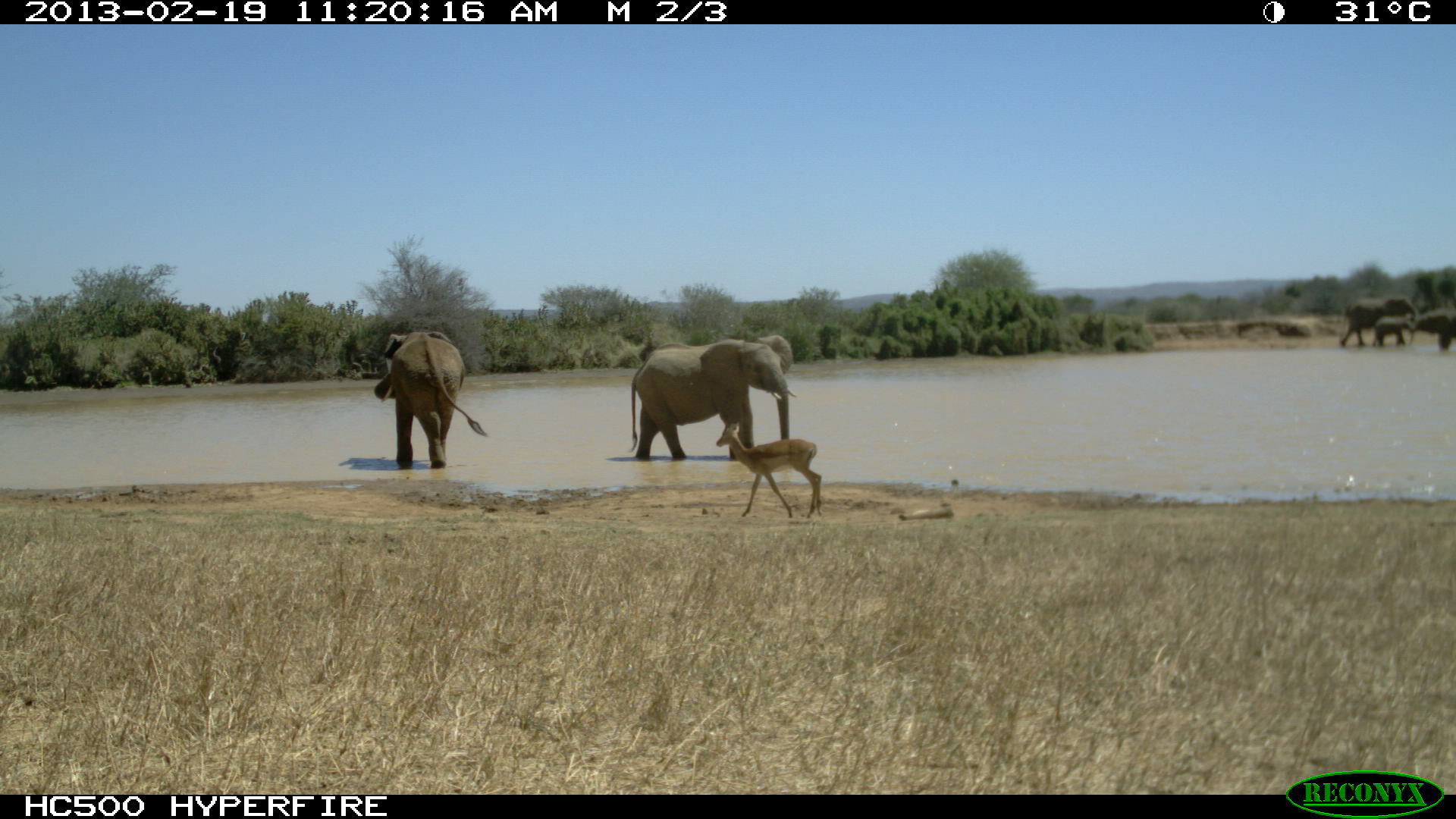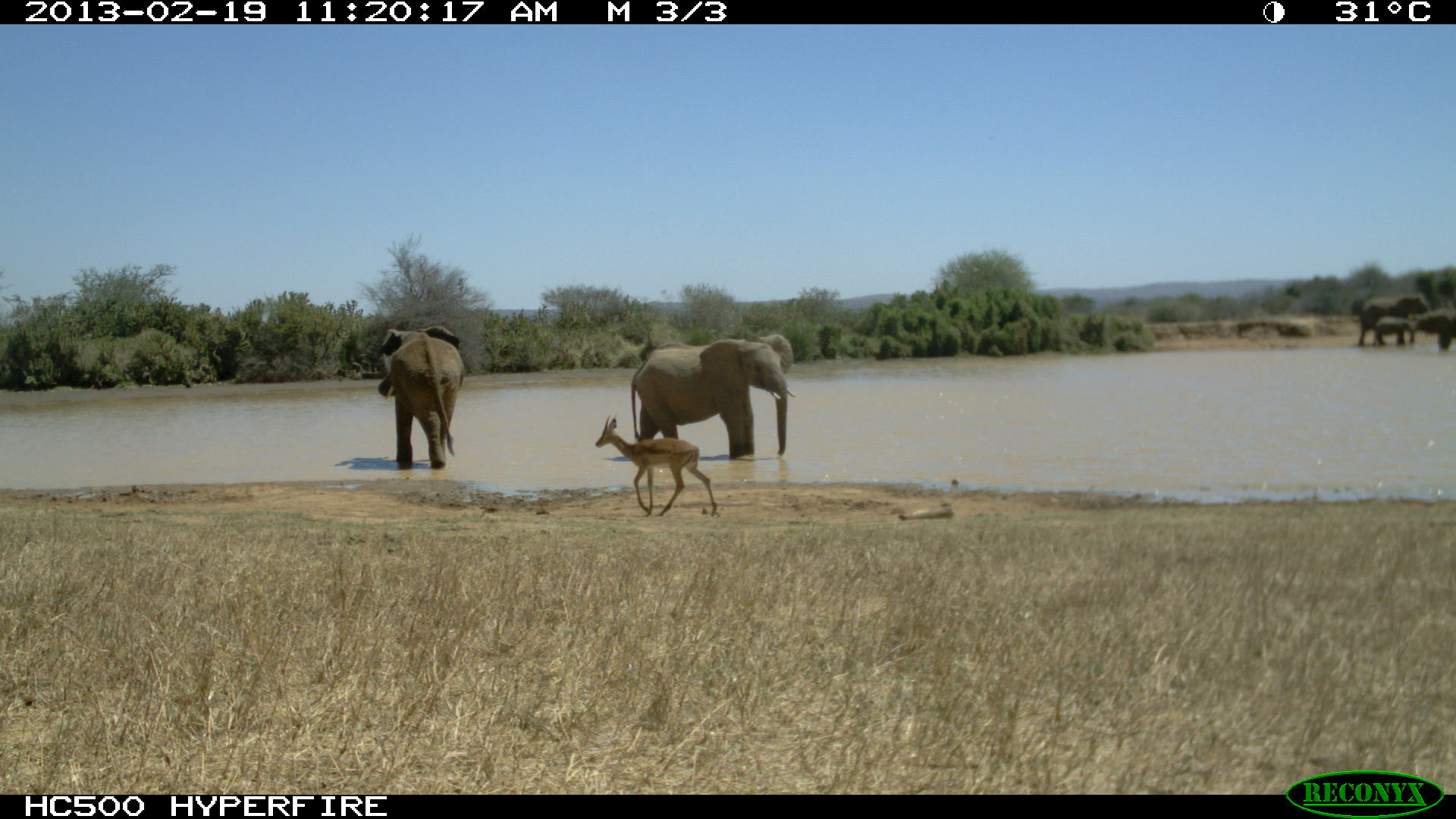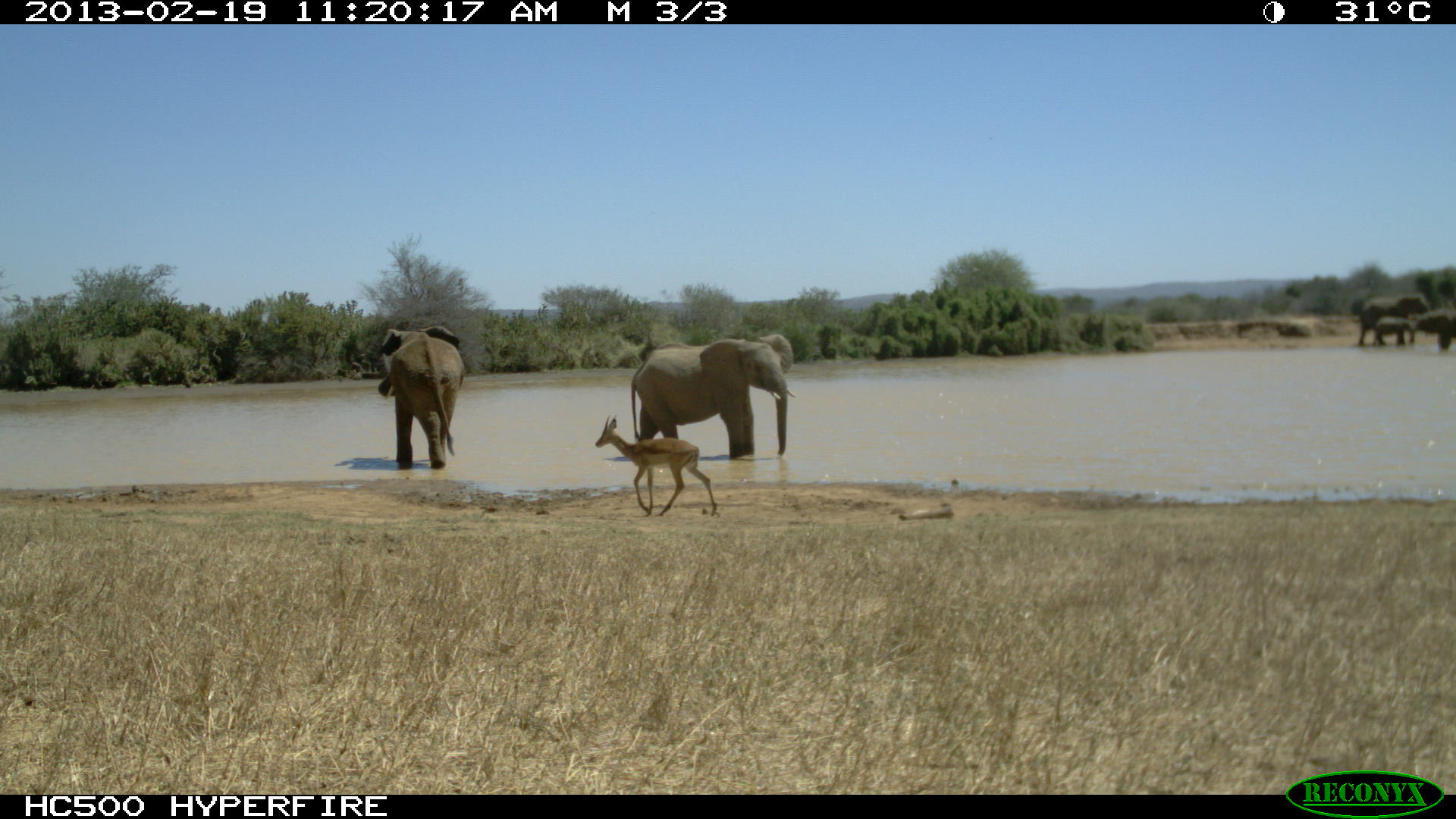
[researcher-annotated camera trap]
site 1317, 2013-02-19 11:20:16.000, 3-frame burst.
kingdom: Animalia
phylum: Chordata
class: Mammalia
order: Proboscidea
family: Elephantidae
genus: Loxodonta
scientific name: Loxodonta africana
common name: african bush elephant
Loxodonta africana (african bush elephant), count 5.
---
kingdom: Animalia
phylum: Chordata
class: Mammalia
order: Artiodactyla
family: Bovidae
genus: Aepyceros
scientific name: Aepyceros melampus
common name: impala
Aepyceros melampus (impala), count 1.